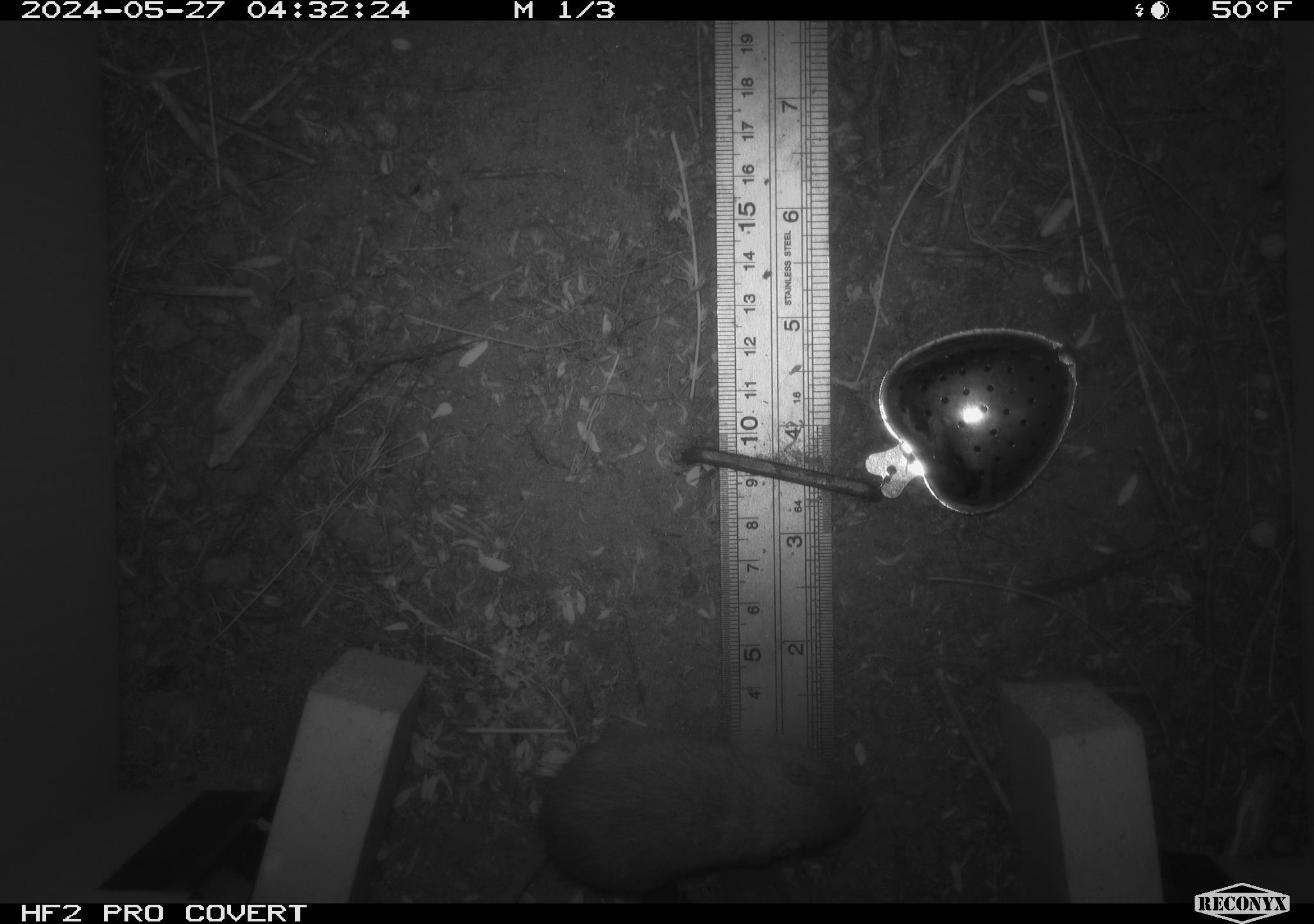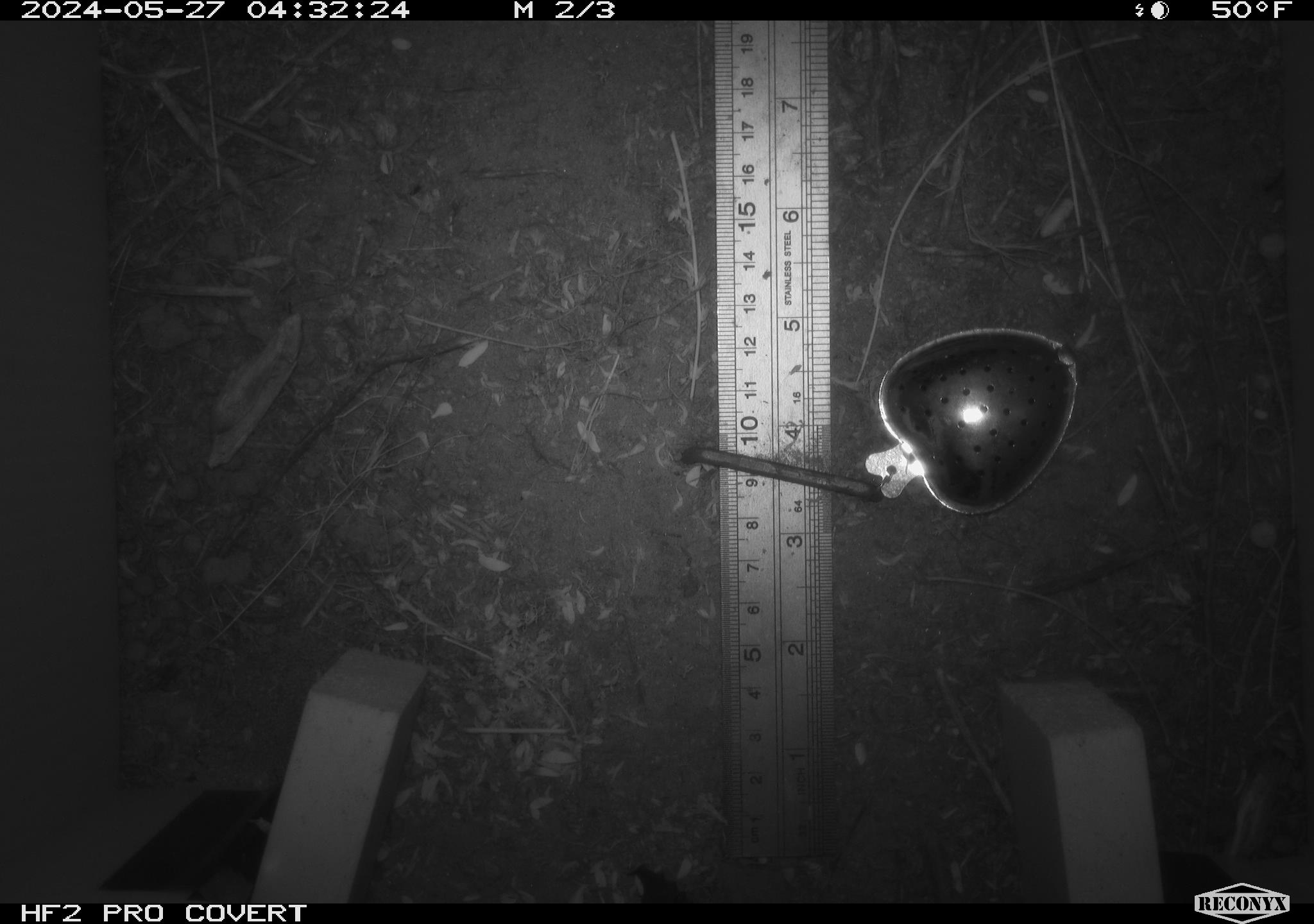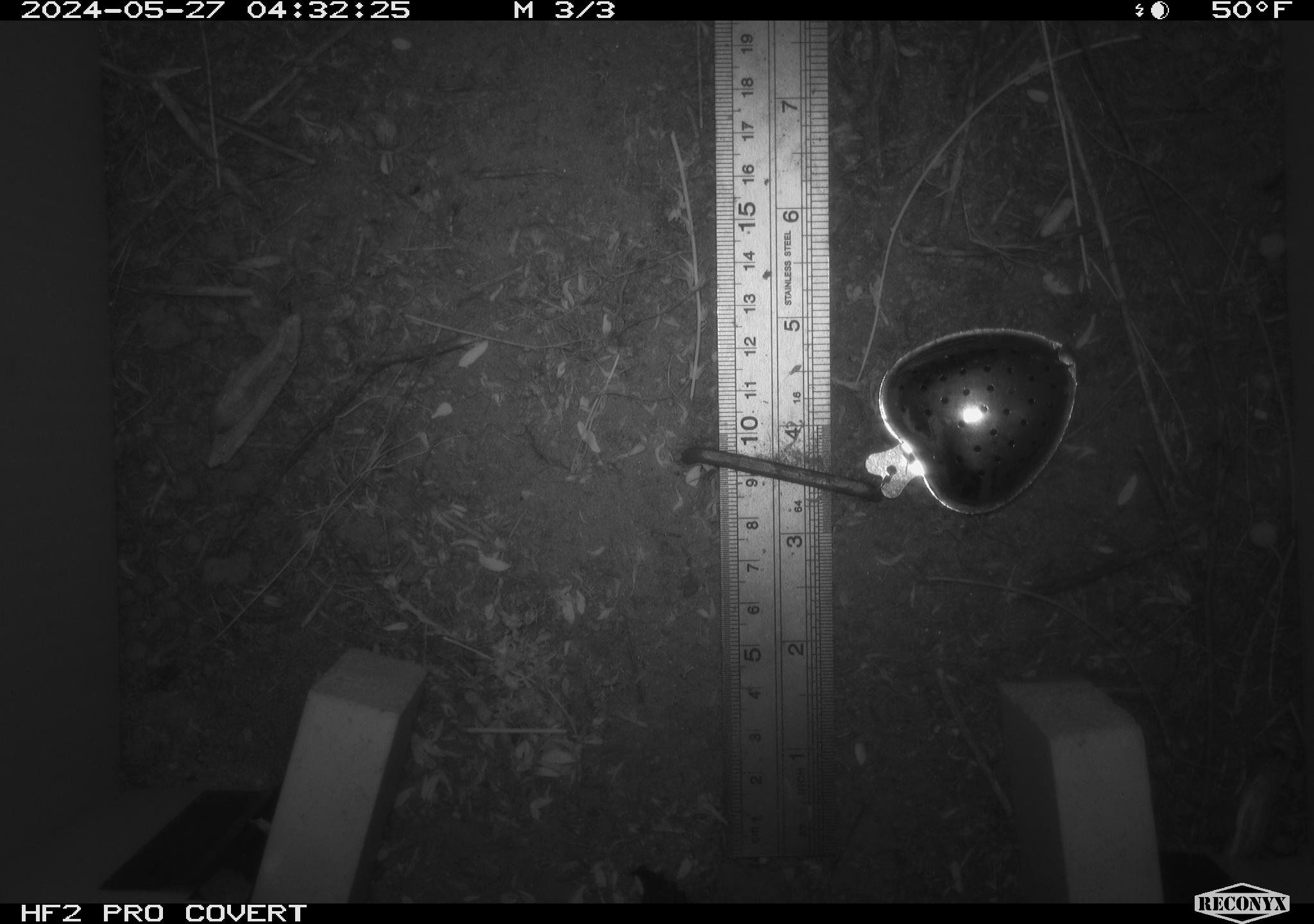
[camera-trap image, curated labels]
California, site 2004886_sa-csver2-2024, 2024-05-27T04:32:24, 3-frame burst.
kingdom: Animalia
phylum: Chordata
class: Mammalia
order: Rodentia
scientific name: Rodentia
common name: rodent